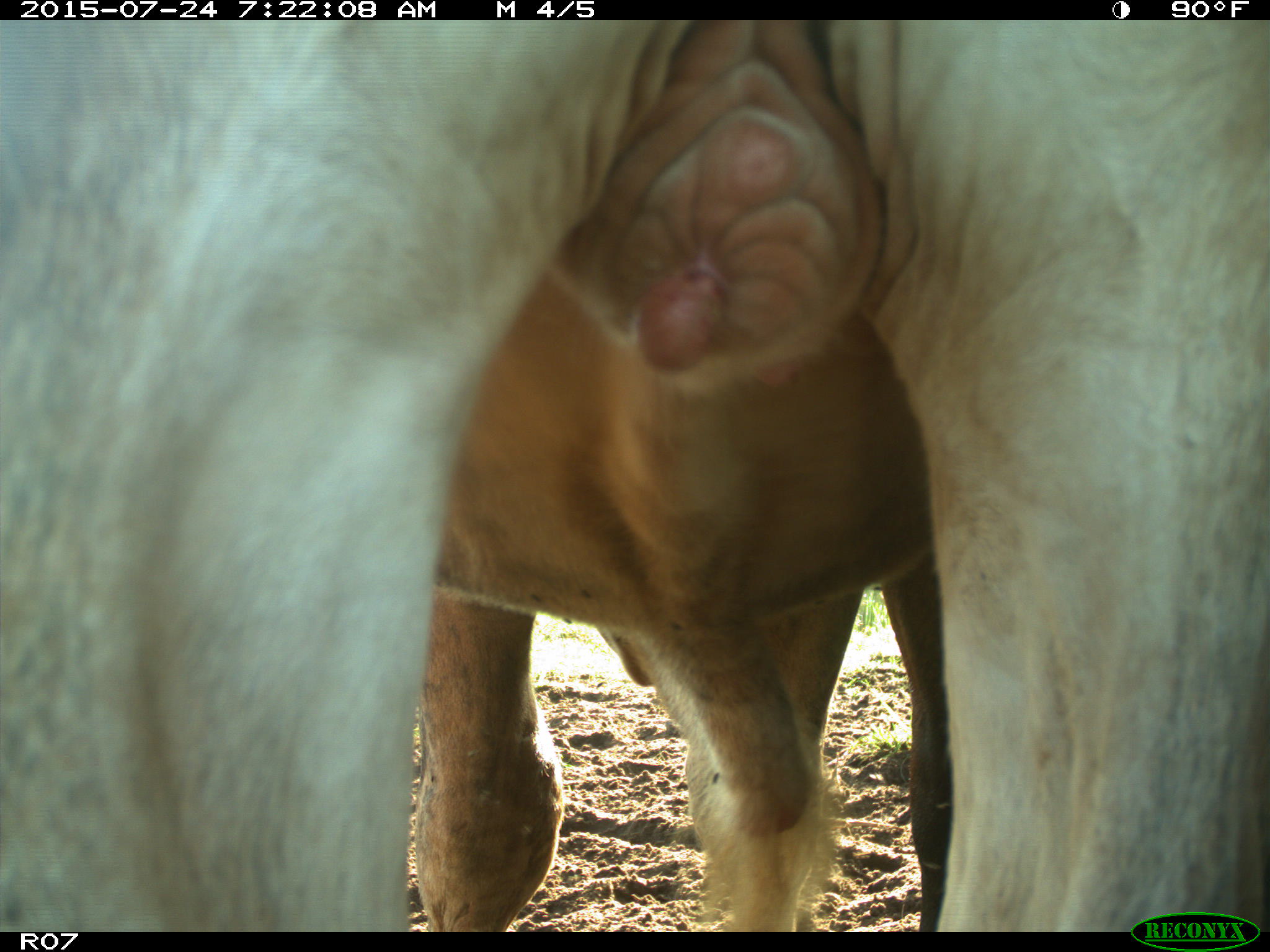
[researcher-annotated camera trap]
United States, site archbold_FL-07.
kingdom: Animalia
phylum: Chordata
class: Mammalia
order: Artiodactyla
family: Bovidae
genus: Bos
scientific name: Bos taurus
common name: domestic cow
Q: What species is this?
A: Bos taurus (domestic cow).